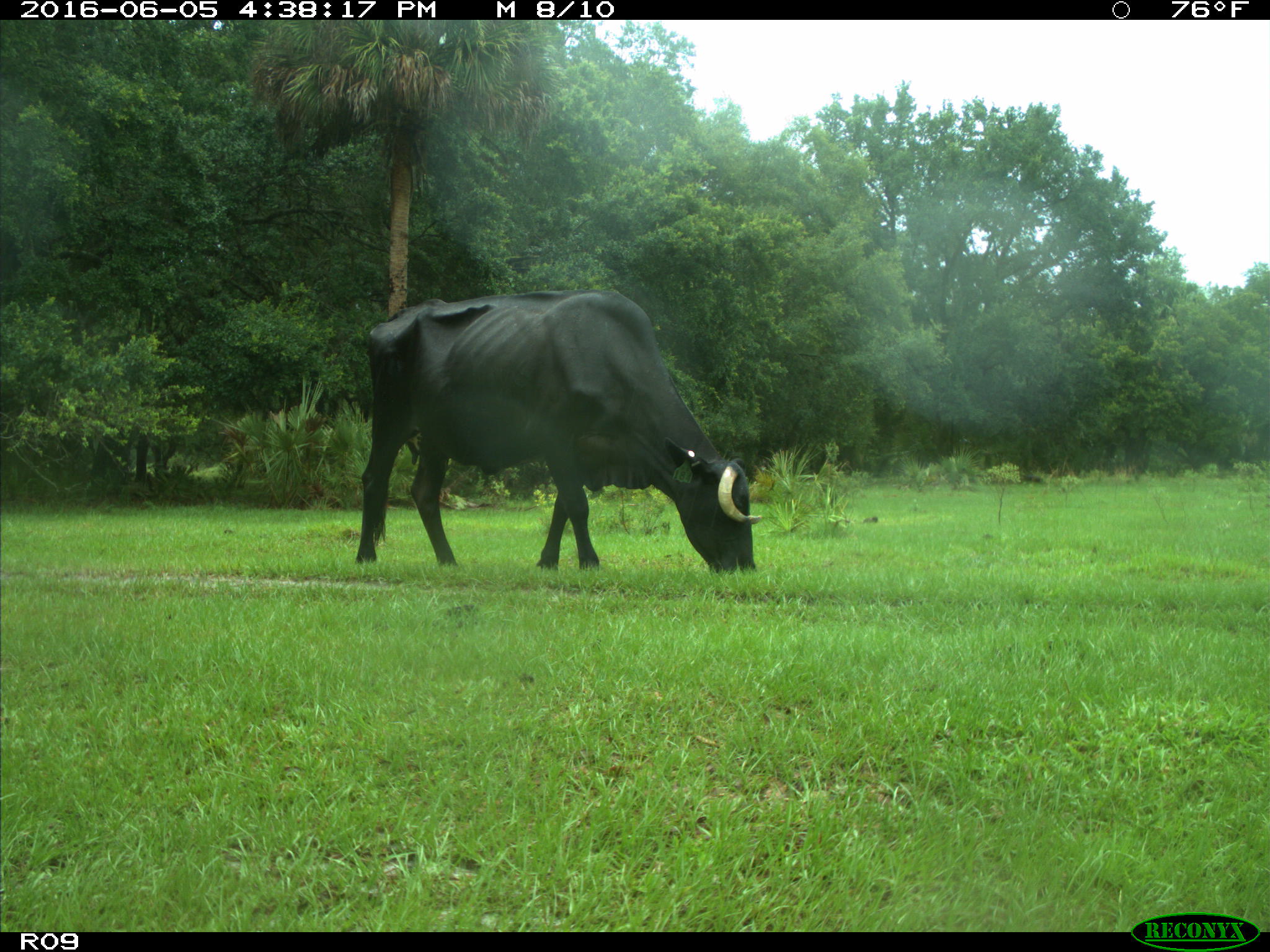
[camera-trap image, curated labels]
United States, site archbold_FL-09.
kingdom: Animalia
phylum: Chordata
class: Mammalia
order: Artiodactyla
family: Bovidae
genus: Bos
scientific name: Bos taurus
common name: domestic cow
Bos taurus (domestic cow).